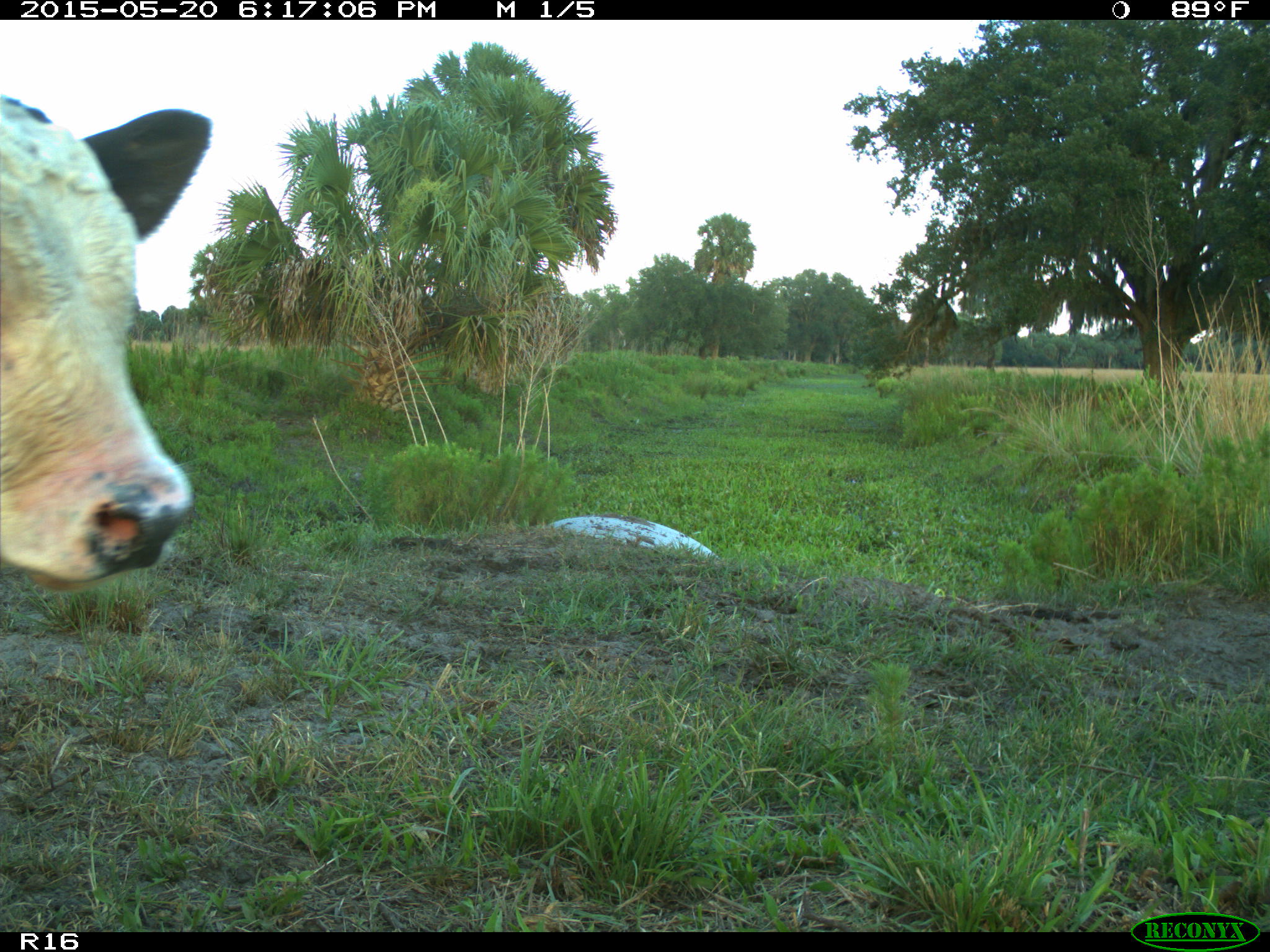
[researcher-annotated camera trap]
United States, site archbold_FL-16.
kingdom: Animalia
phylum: Chordata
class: Mammalia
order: Artiodactyla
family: Bovidae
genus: Bos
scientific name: Bos taurus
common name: domestic cow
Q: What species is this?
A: Bos taurus (domestic cow).